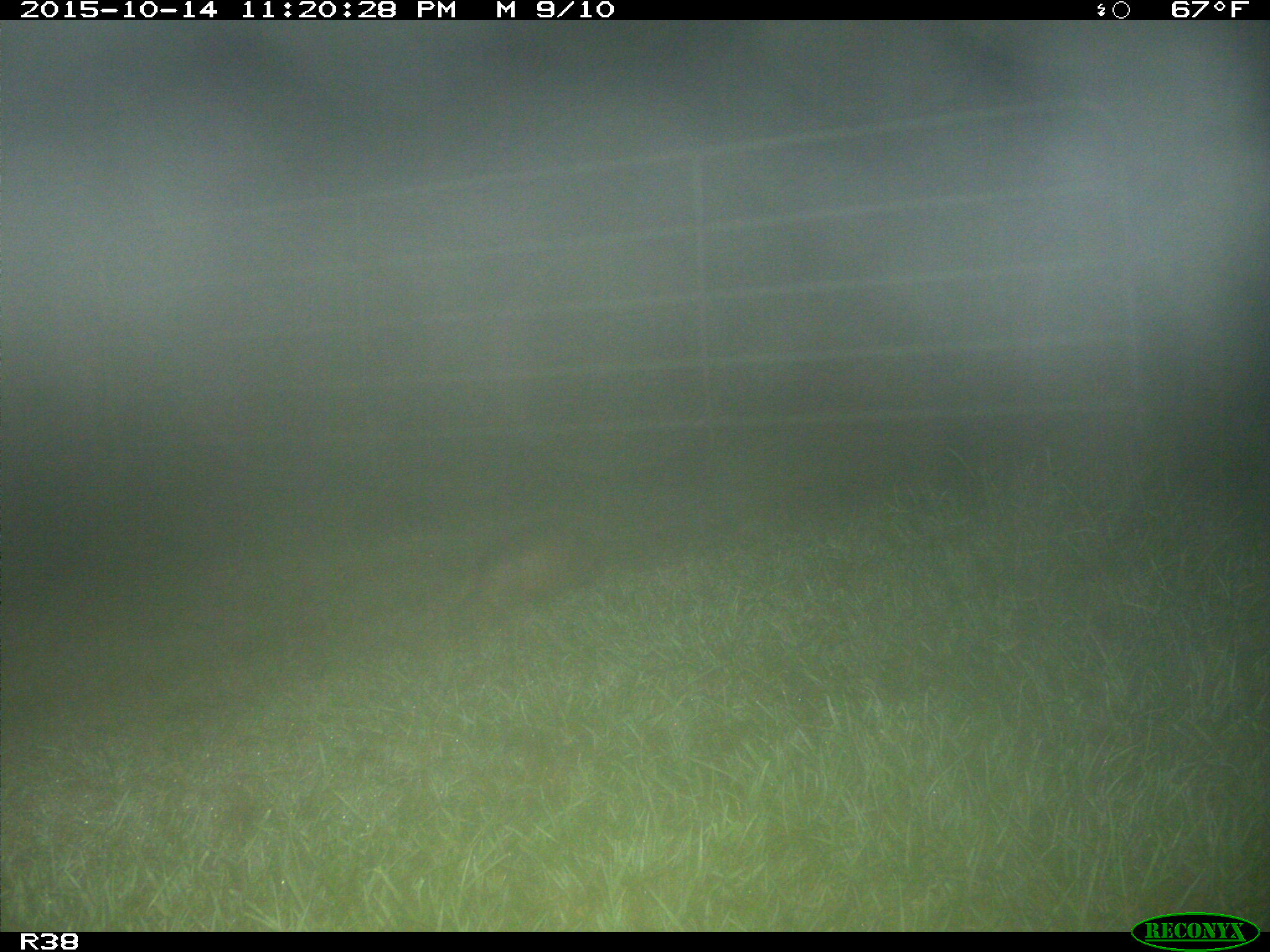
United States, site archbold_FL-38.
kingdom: Animalia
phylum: Chordata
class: Mammalia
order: Cingulata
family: Dasypodidae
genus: Dasypus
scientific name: Dasypus novemcinctus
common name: nine-banded armadillo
Dasypus novemcinctus (nine-banded armadillo).